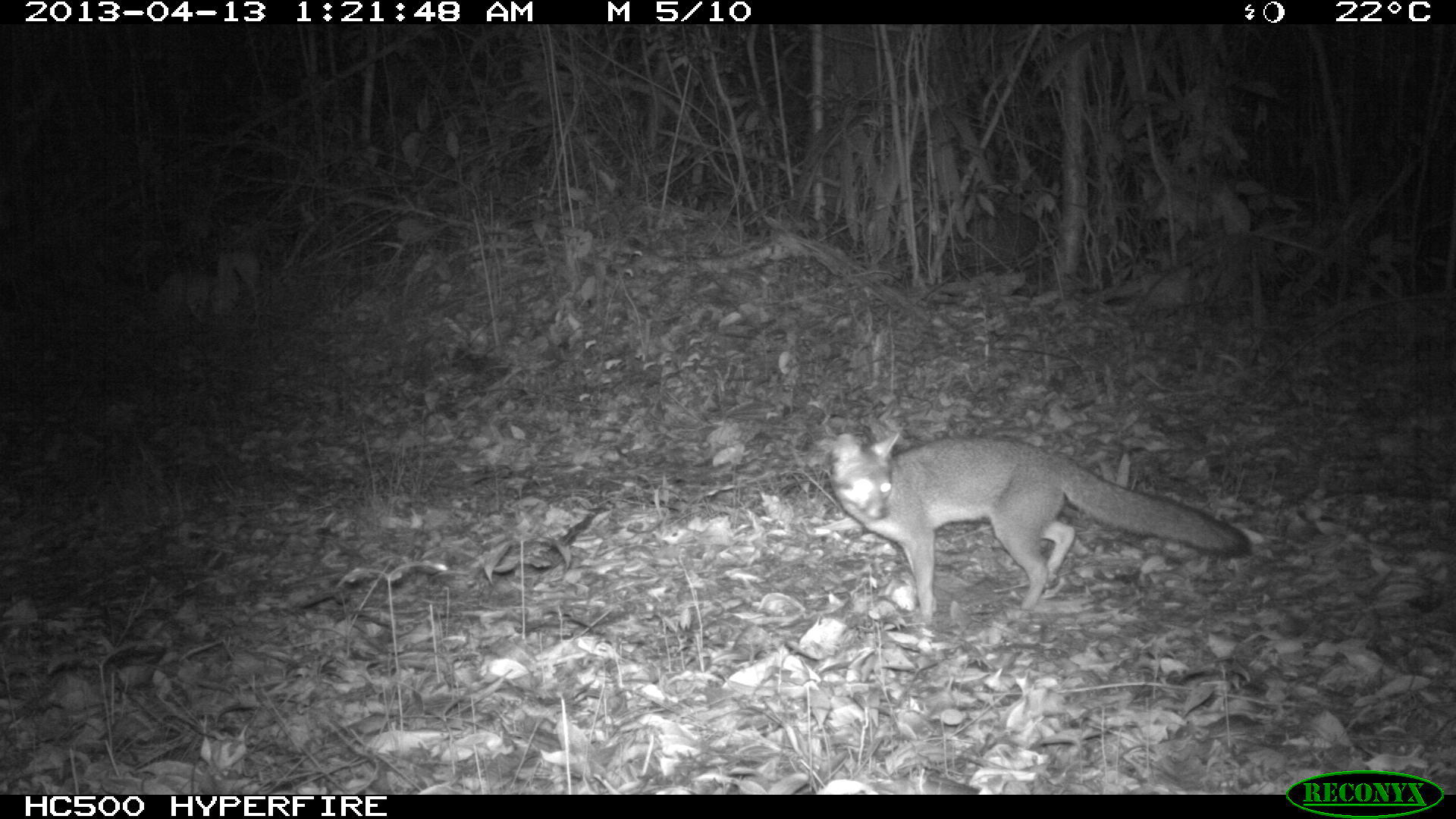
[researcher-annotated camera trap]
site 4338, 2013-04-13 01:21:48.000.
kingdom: Animalia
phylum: Chordata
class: Mammalia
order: Carnivora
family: Canidae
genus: Urocyon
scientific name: Urocyon cinereoargenteus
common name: gray fox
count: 1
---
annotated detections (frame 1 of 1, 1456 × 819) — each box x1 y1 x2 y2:
urocyon cinereoargenteus: 826 430 1251 621